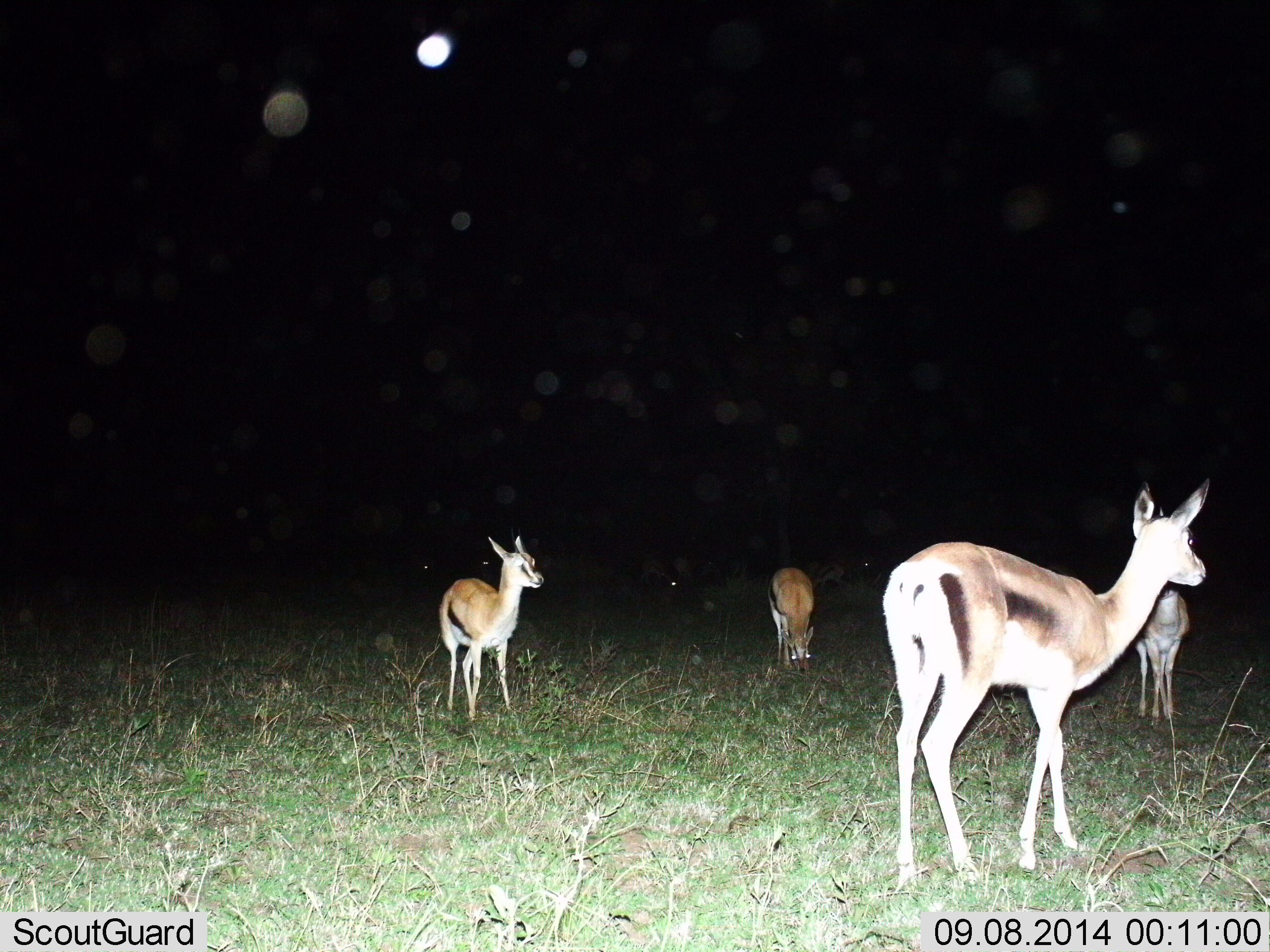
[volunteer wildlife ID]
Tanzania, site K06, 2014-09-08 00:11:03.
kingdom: Animalia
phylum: Chordata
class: Mammalia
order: Artiodactyla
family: Bovidae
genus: Eudorcas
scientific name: Eudorcas thomsonii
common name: thomson's gazelle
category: gazellethomsons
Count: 6.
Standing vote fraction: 80%.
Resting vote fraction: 0%.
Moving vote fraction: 10%.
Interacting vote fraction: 0%.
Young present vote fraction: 10%.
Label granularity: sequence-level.